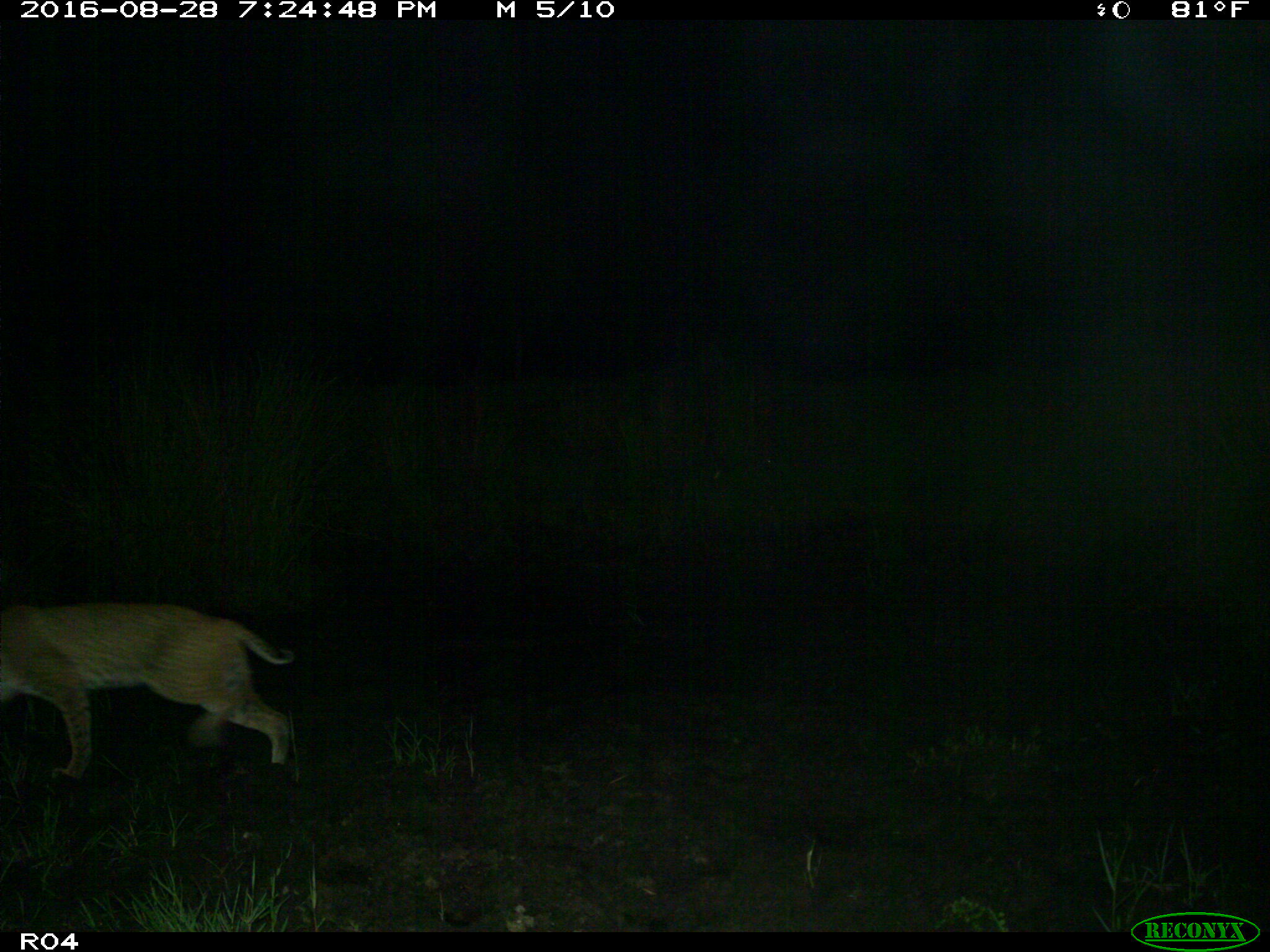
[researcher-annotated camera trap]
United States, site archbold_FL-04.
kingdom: Animalia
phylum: Chordata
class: Mammalia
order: Carnivora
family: Felidae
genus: Lynx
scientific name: Lynx rufus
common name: bobcat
Lynx rufus (bobcat).